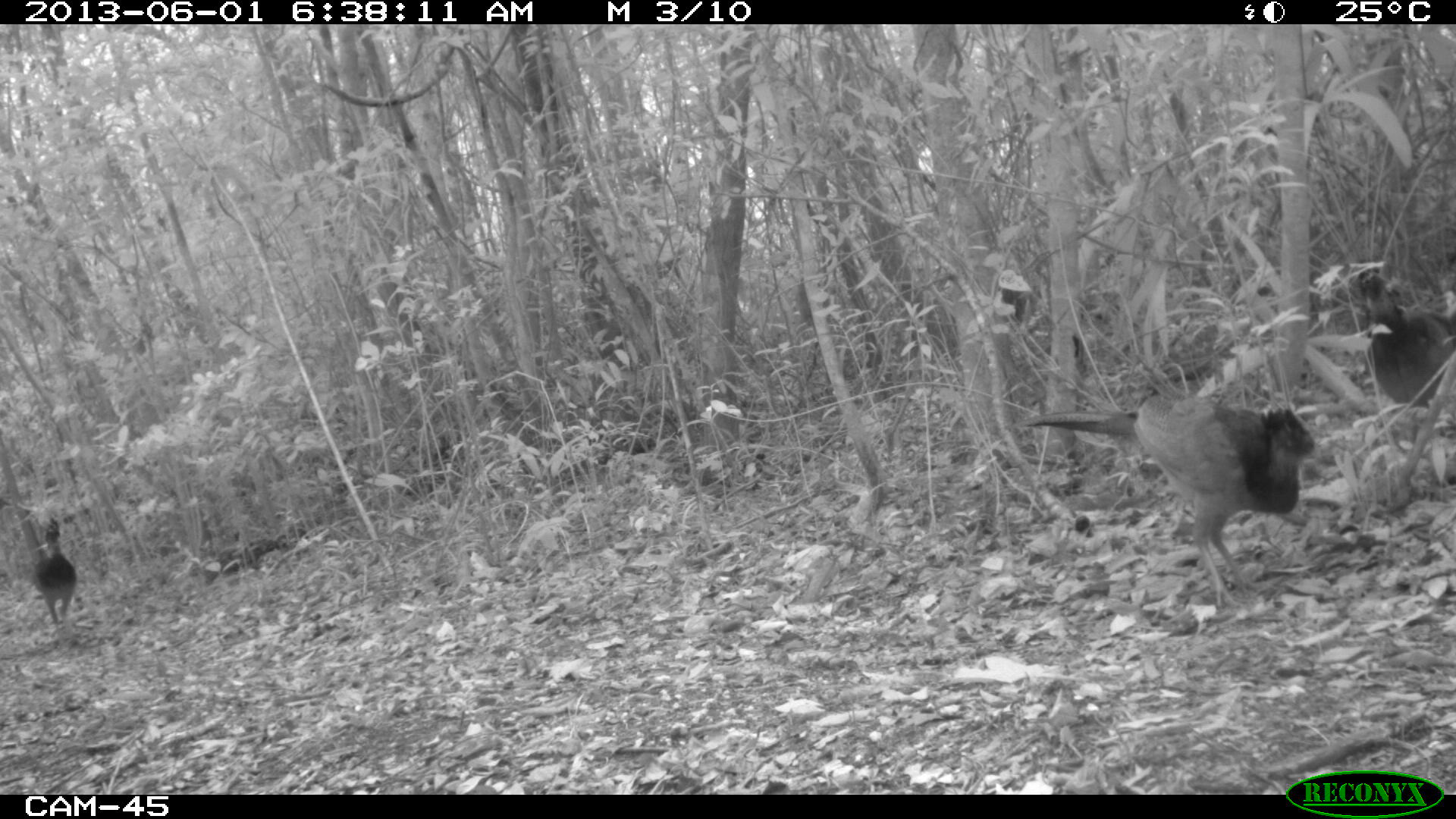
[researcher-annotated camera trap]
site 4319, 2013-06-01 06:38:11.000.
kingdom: Animalia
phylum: Chordata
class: Aves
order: Galliformes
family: Cracidae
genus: Crax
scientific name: Crax rubra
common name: great curassow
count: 4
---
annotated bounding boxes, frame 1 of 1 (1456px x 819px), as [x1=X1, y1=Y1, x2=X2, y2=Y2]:
crax rubra: [x1=1015, y1=389, x2=1322, y2=610]; [x1=1357, y1=266, x2=1456, y2=444]; [x1=25, y1=517, x2=76, y2=648]